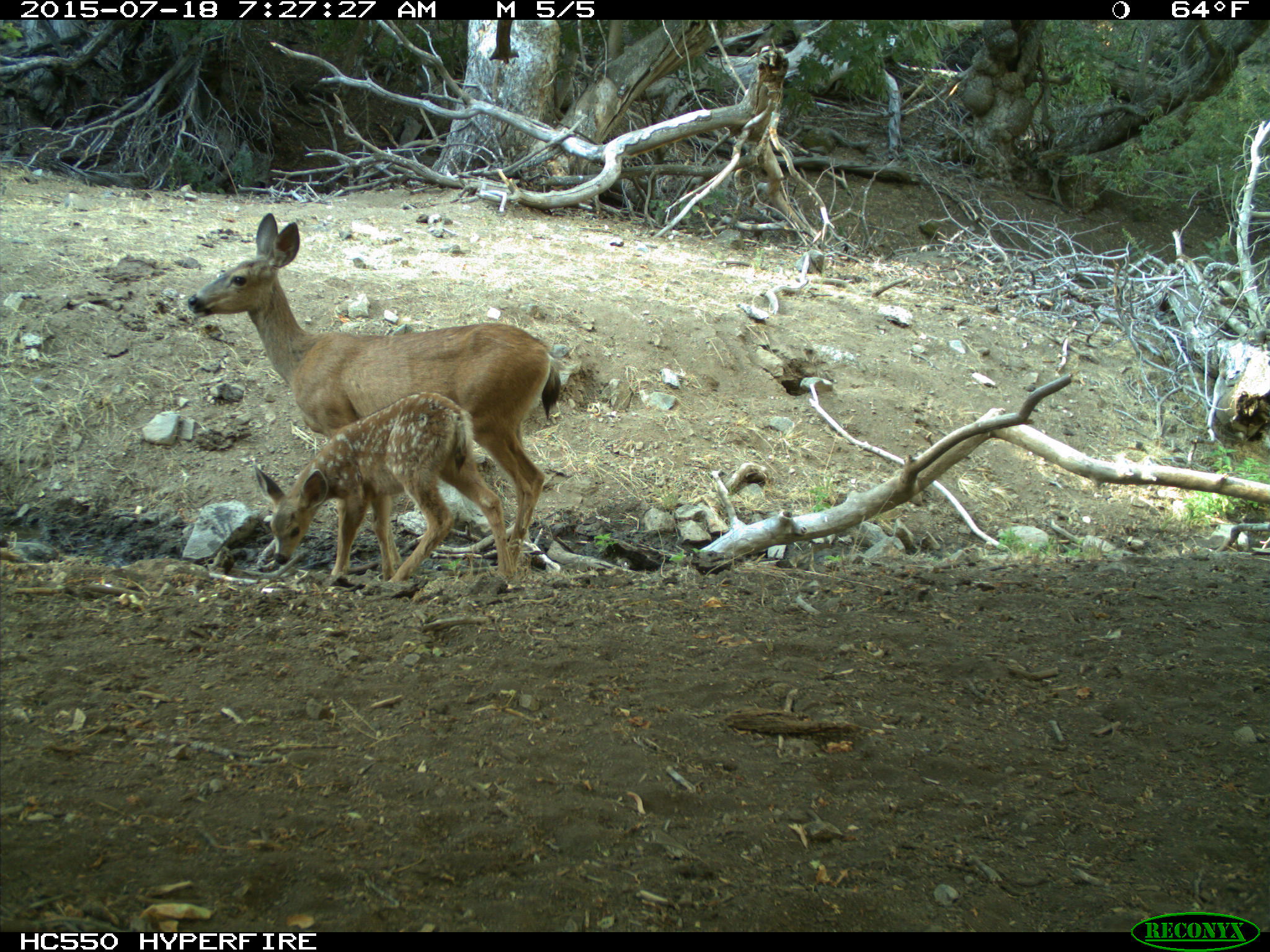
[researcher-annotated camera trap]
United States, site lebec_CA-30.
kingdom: Animalia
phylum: Chordata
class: Mammalia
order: Artiodactyla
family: Cervidae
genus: Odocoileus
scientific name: Odocoileus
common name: deer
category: unidentified deer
Unidentified deer (deer) (Odocoileus).